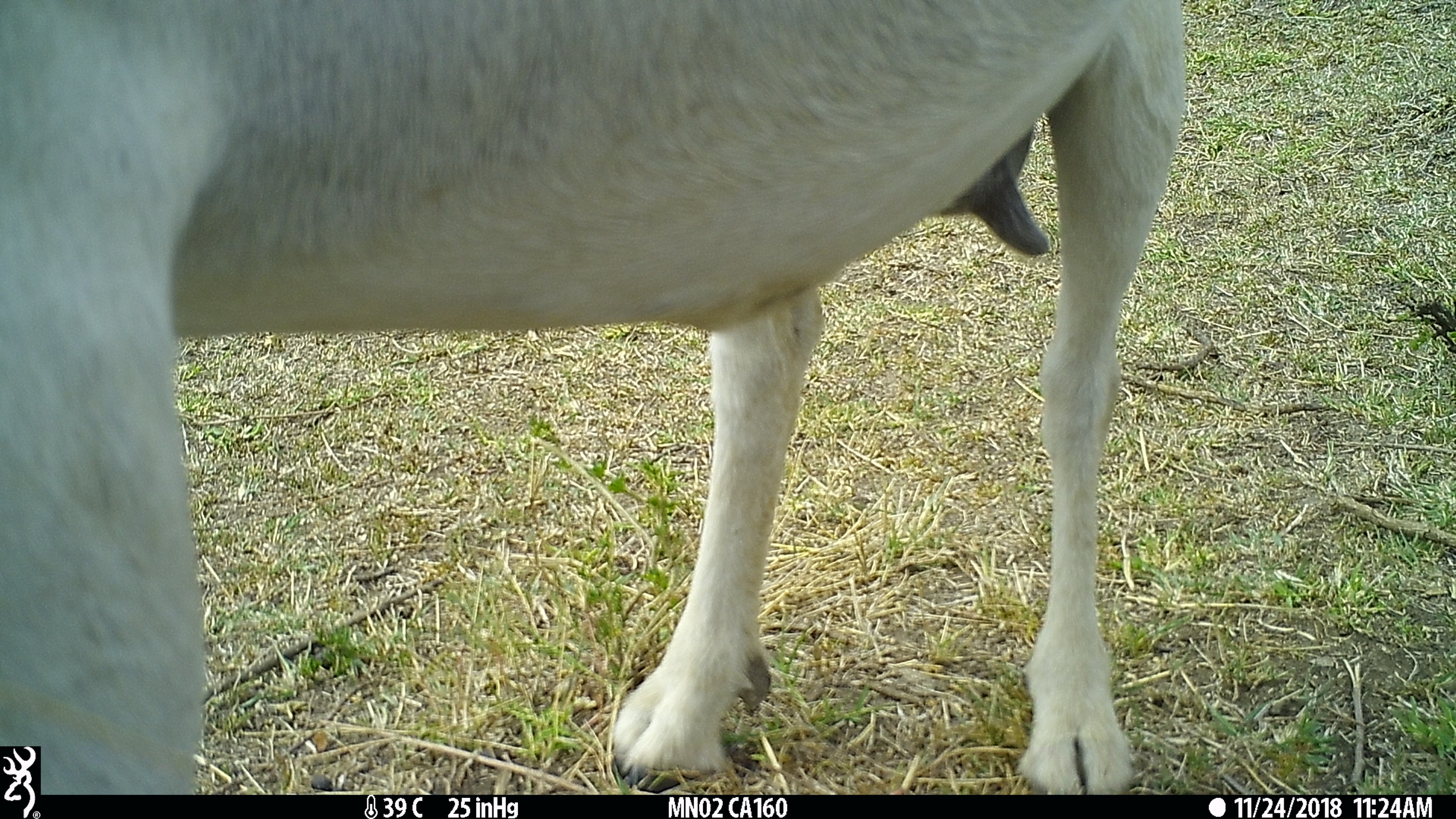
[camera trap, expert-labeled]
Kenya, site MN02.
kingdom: Animalia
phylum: Chordata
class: Mammalia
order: Artiodactyla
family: Bovidae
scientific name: Bovidae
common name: sheep or goat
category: shoat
Shoat (sheep or goat) (Bovidae).